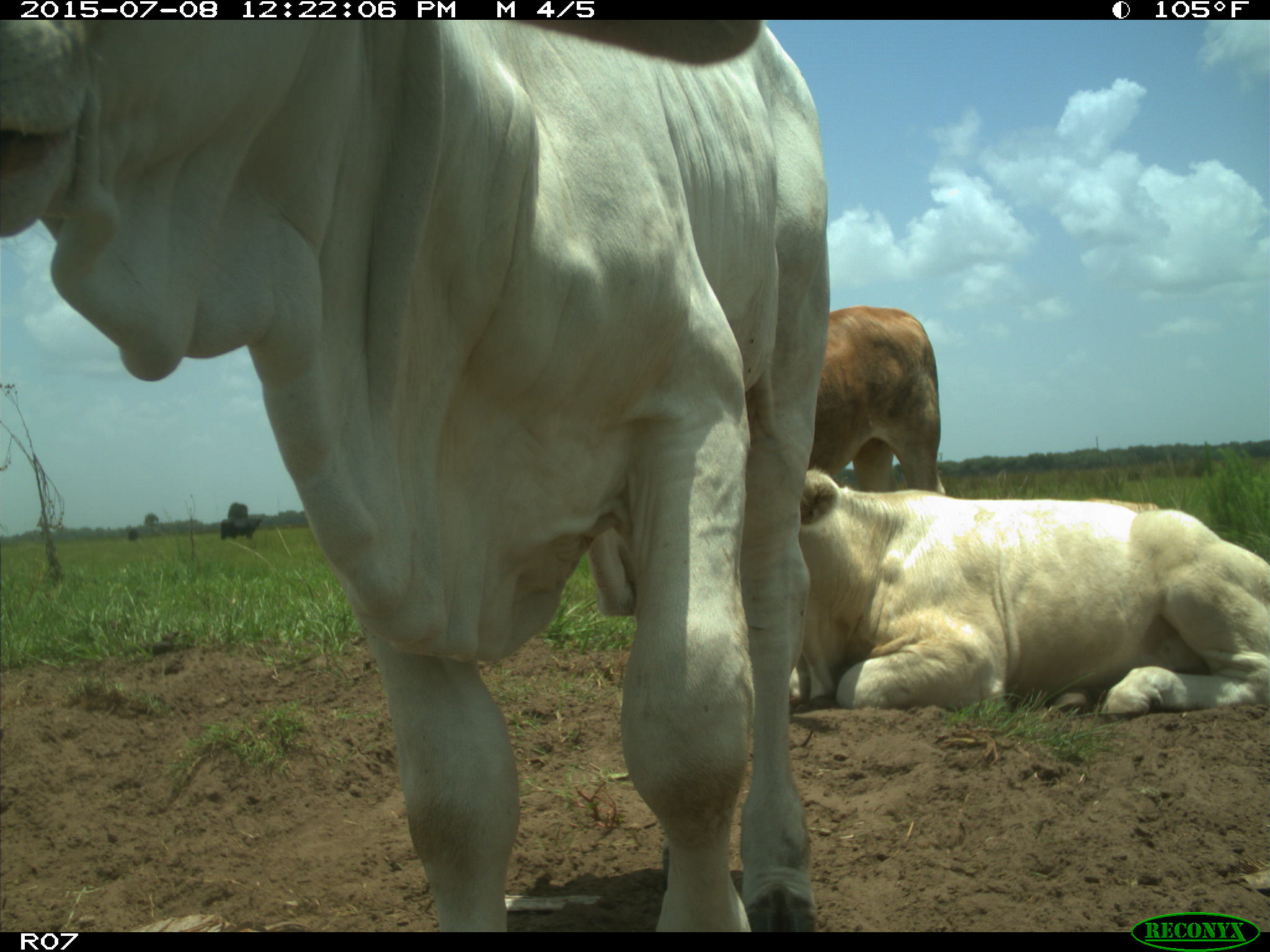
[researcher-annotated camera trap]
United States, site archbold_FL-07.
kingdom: Animalia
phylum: Chordata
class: Mammalia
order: Artiodactyla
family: Bovidae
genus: Bos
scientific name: Bos taurus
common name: domestic cow